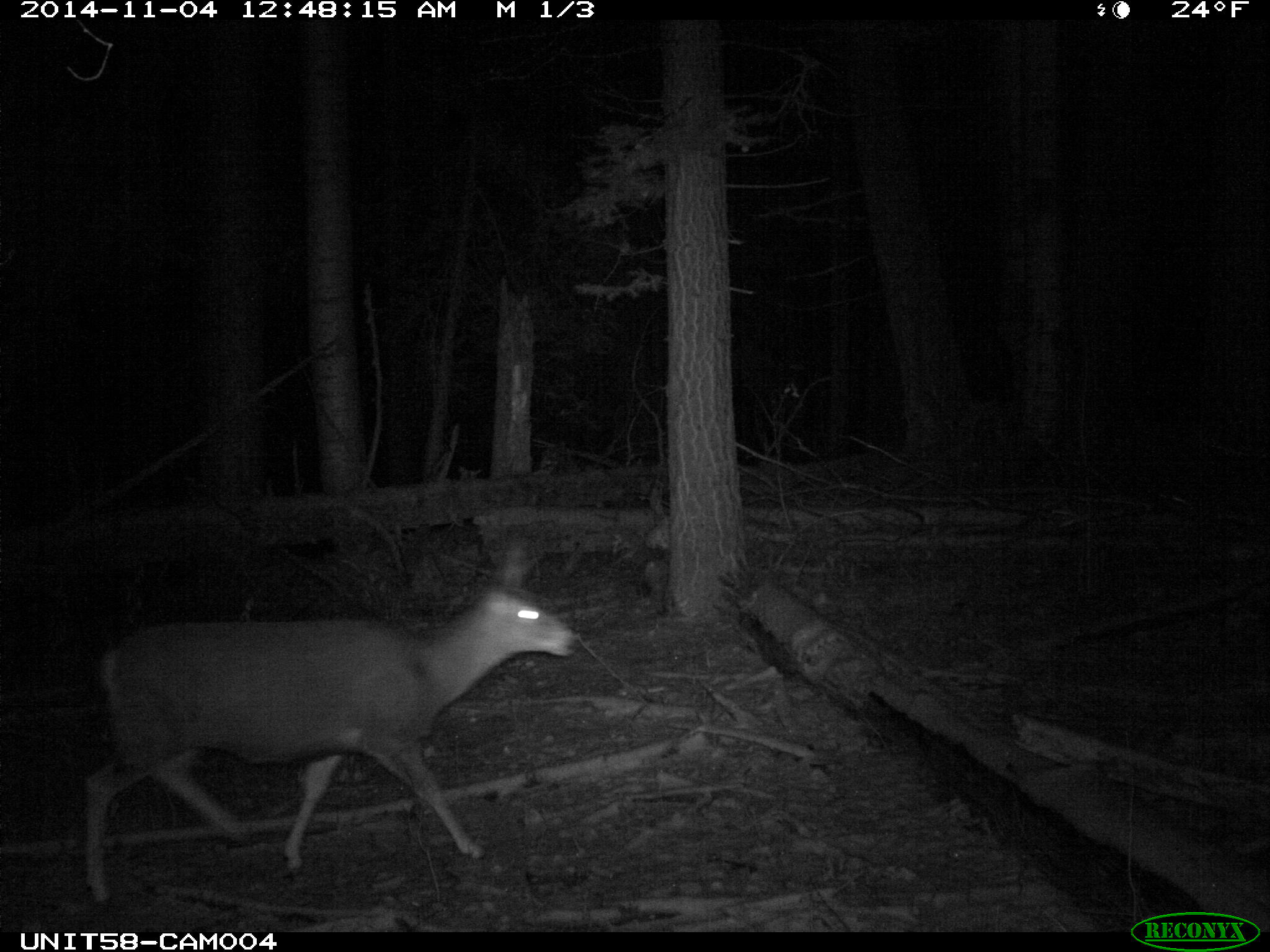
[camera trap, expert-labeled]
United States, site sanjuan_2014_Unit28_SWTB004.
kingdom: Animalia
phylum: Chordata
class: Mammalia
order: Artiodactyla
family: Cervidae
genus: Odocoileus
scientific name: Odocoileus hemionus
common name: mule deer